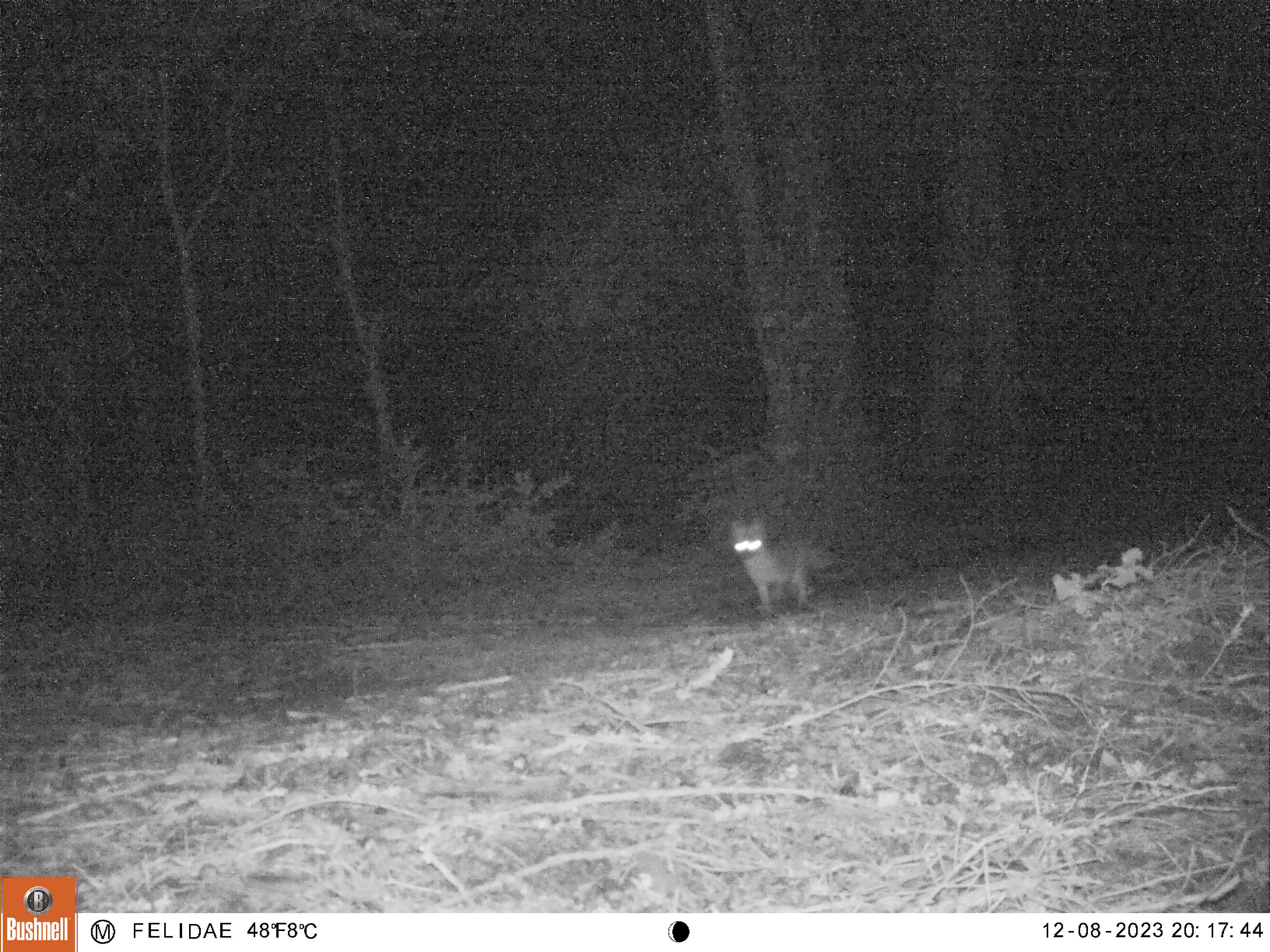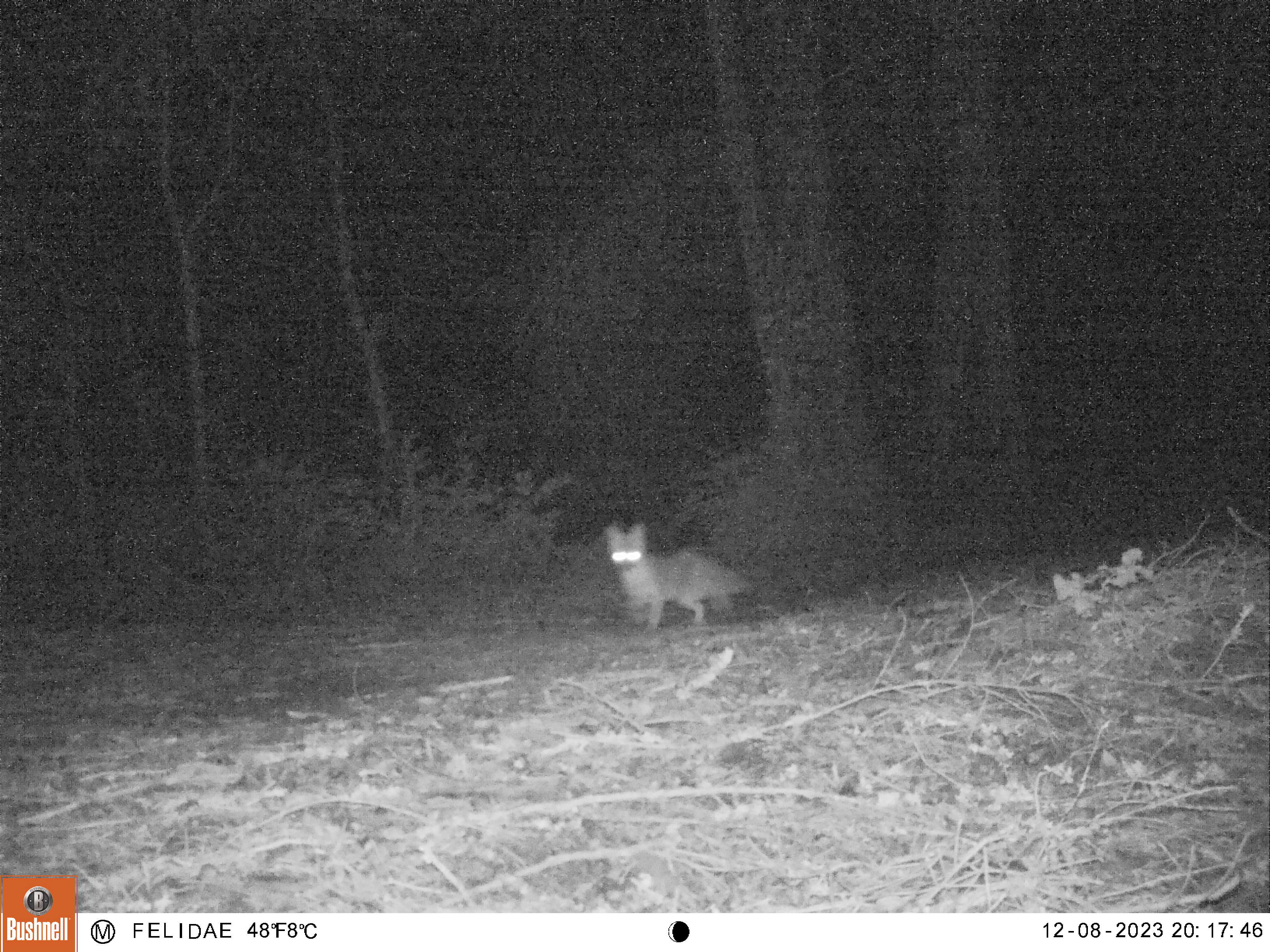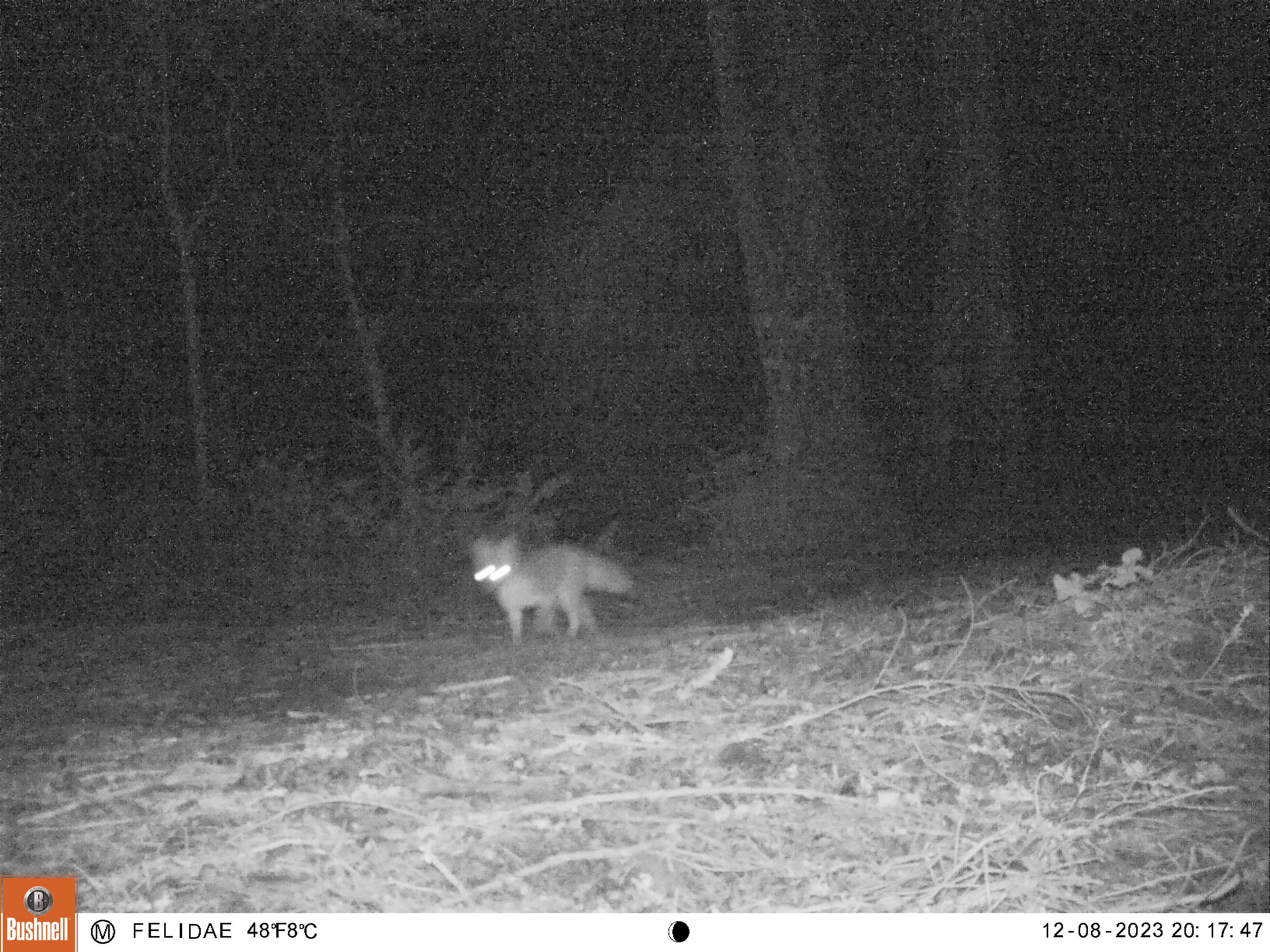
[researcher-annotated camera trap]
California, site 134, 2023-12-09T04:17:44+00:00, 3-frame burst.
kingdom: Animalia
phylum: Chordata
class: Mammalia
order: Carnivora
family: Canidae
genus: Urocyon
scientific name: Urocyon cinereoargenteus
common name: gray fox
Gray fox (Urocyon cinereoargenteus).